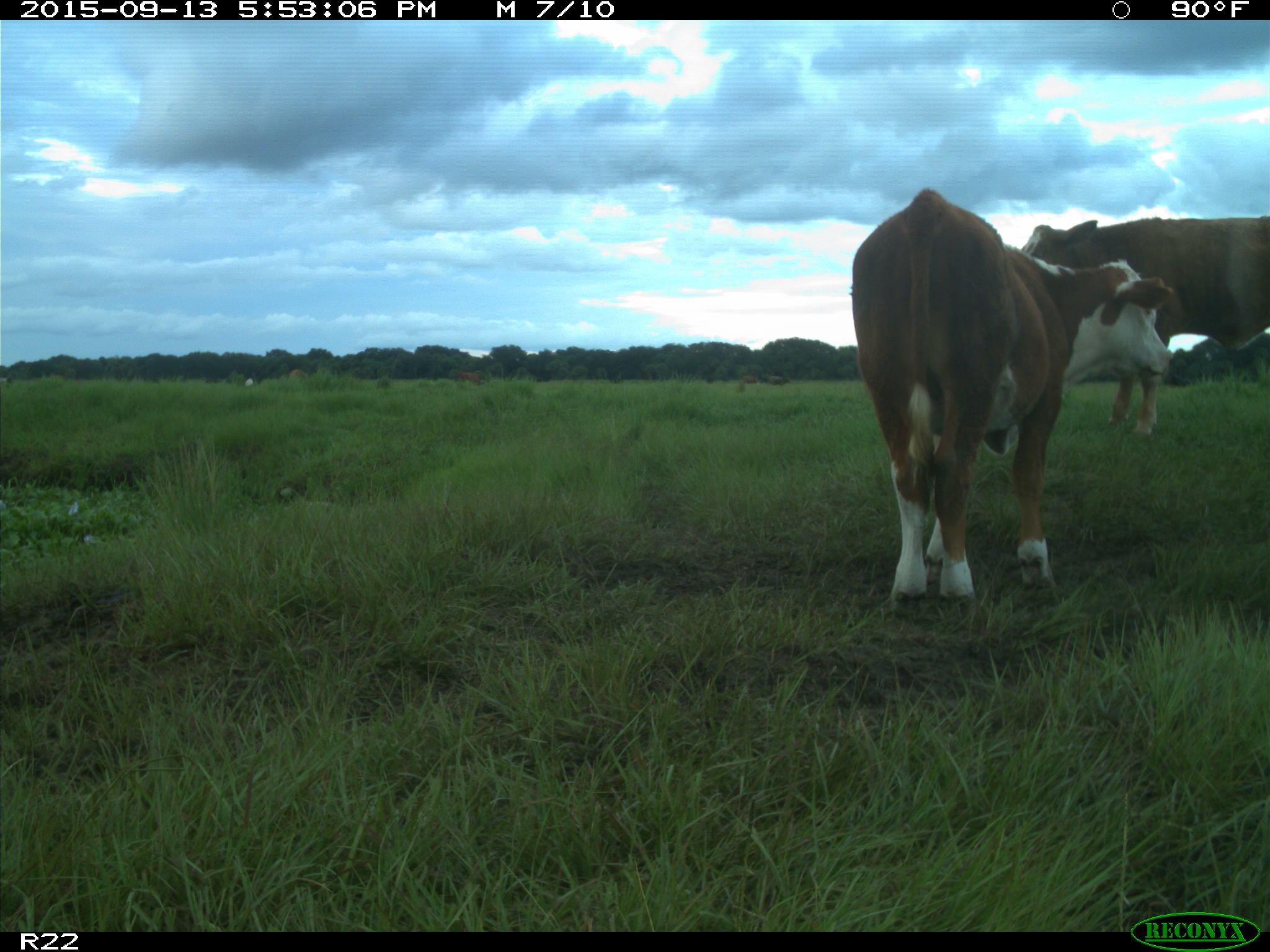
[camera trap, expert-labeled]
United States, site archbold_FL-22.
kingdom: Animalia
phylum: Chordata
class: Mammalia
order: Artiodactyla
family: Bovidae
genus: Bos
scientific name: Bos taurus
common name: domestic cow